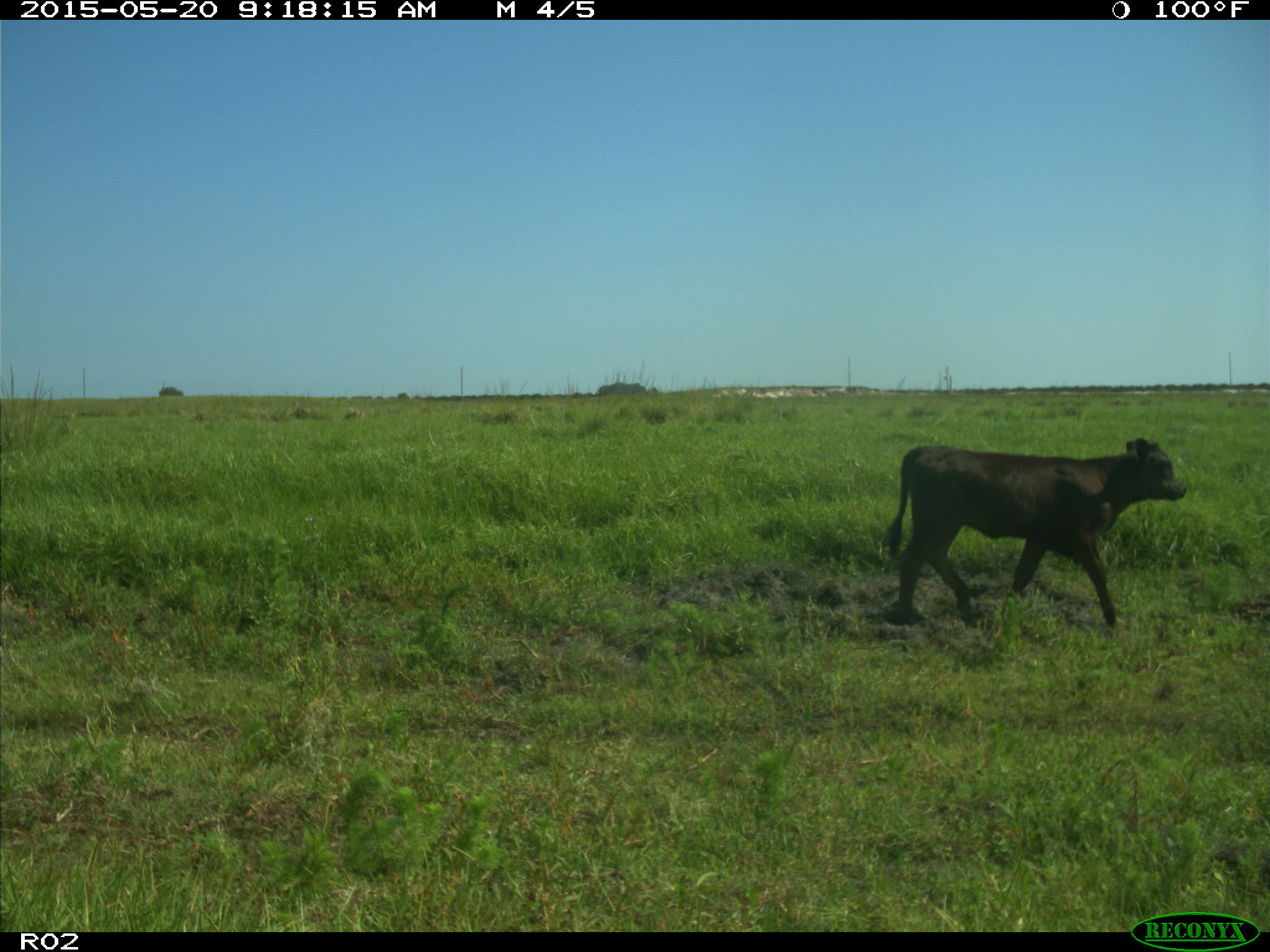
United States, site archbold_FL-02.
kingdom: Animalia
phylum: Chordata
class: Mammalia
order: Artiodactyla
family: Bovidae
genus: Bos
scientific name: Bos taurus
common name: domestic cow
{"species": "Bos taurus (domestic cow)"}